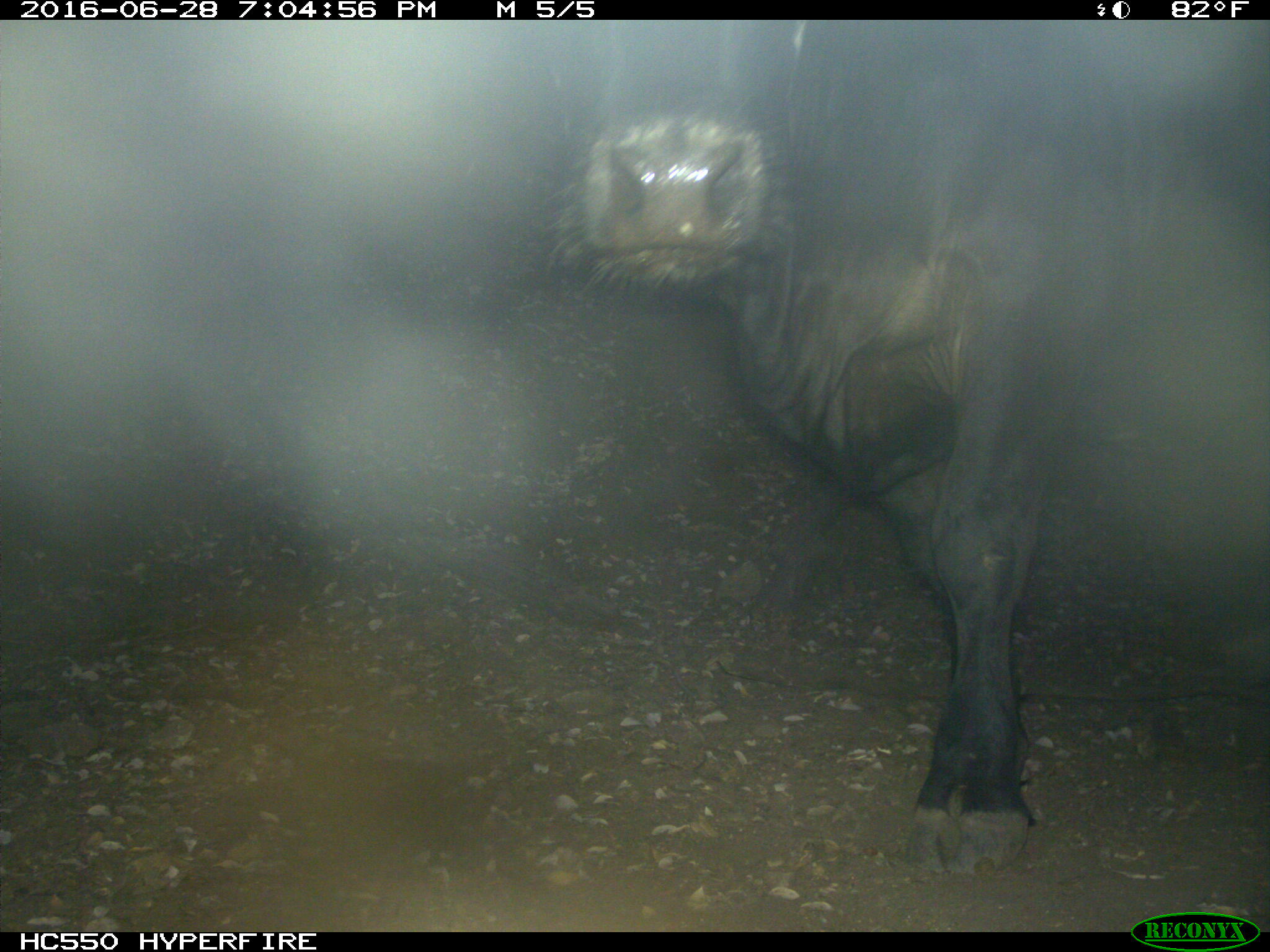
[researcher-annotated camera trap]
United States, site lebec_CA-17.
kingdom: Animalia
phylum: Chordata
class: Mammalia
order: Artiodactyla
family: Bovidae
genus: Bos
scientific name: Bos taurus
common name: domestic cow